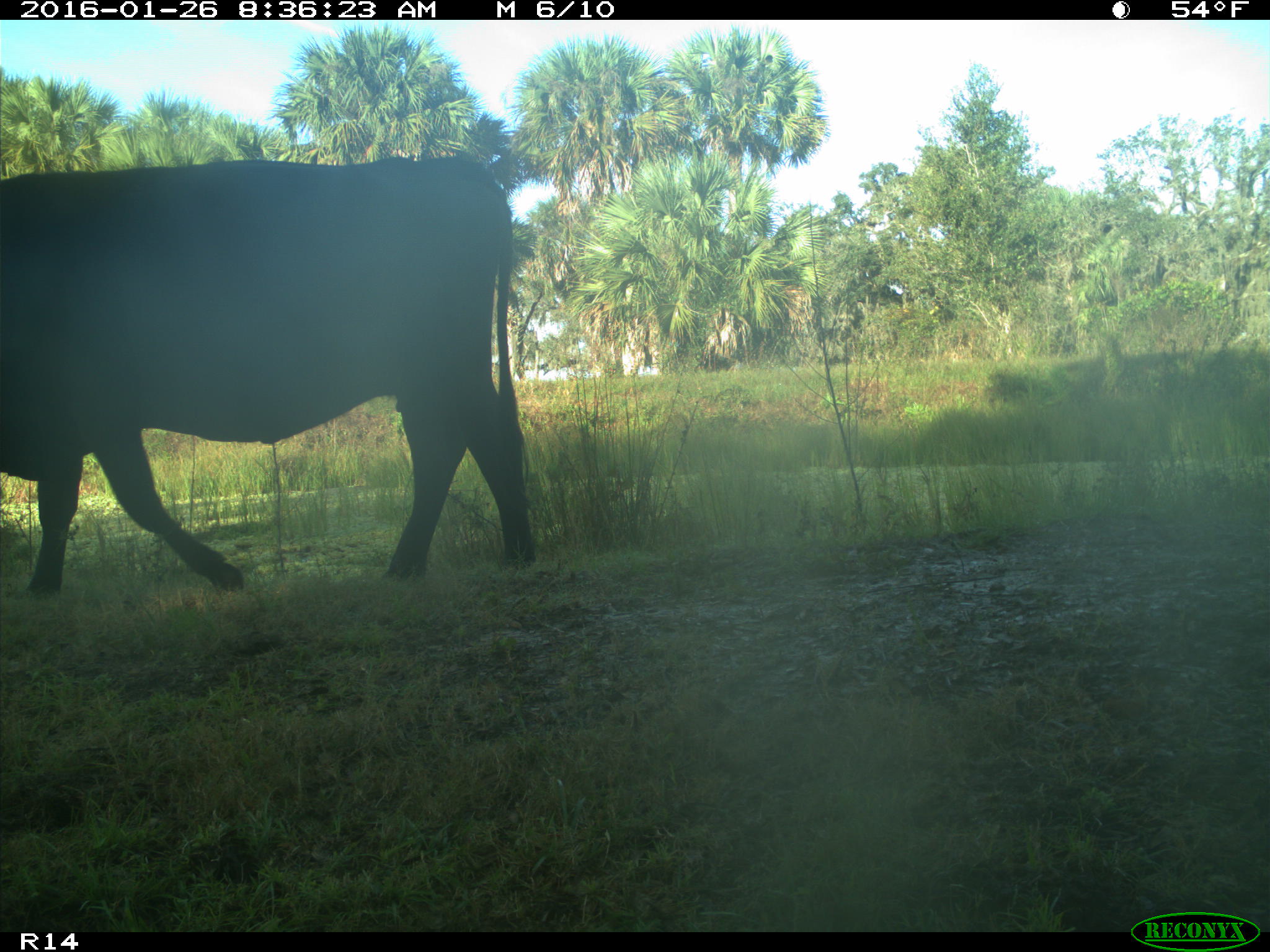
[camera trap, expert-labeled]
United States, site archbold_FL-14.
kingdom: Animalia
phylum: Chordata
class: Mammalia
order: Artiodactyla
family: Bovidae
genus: Bos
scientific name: Bos taurus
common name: domestic cow